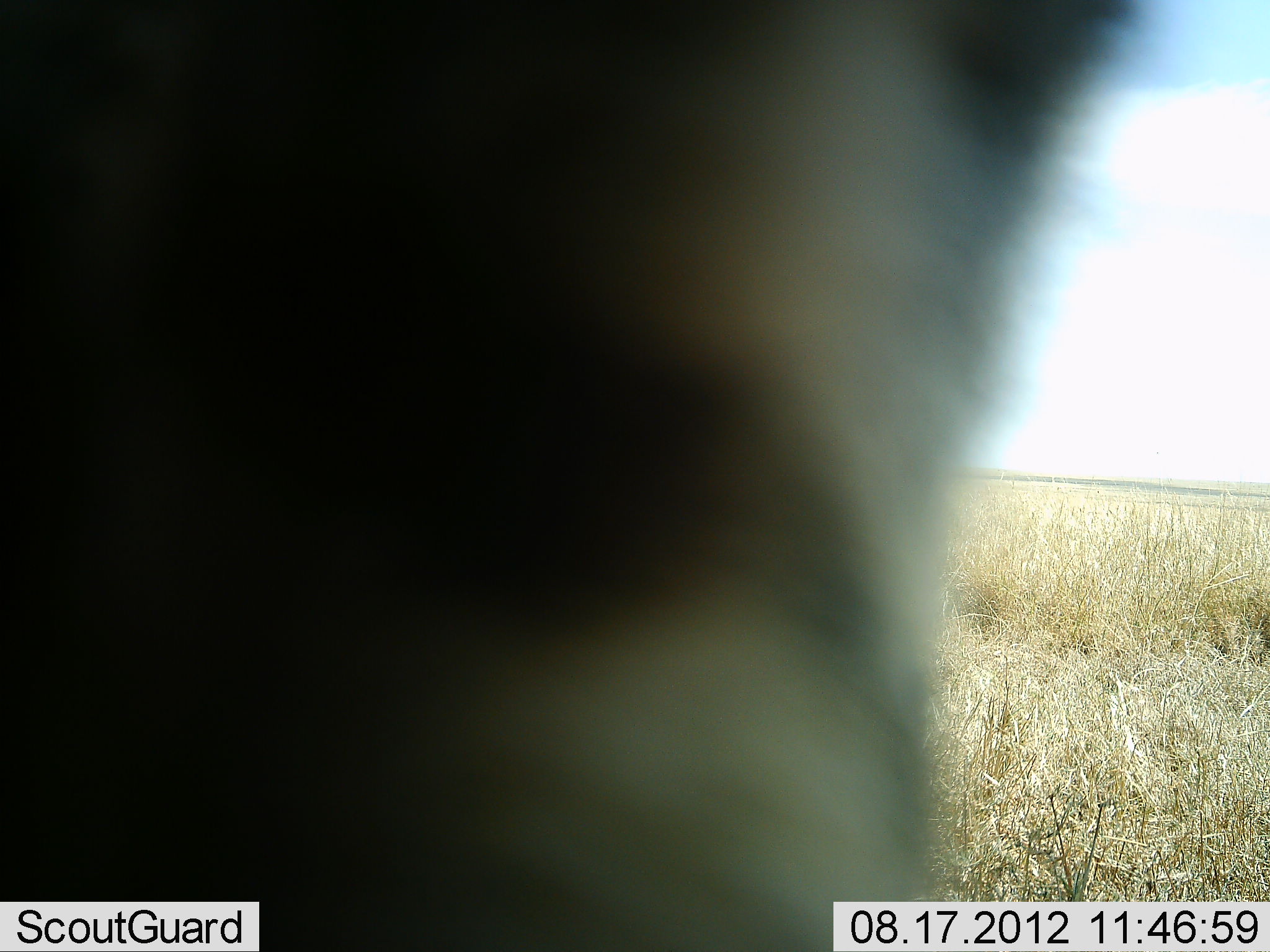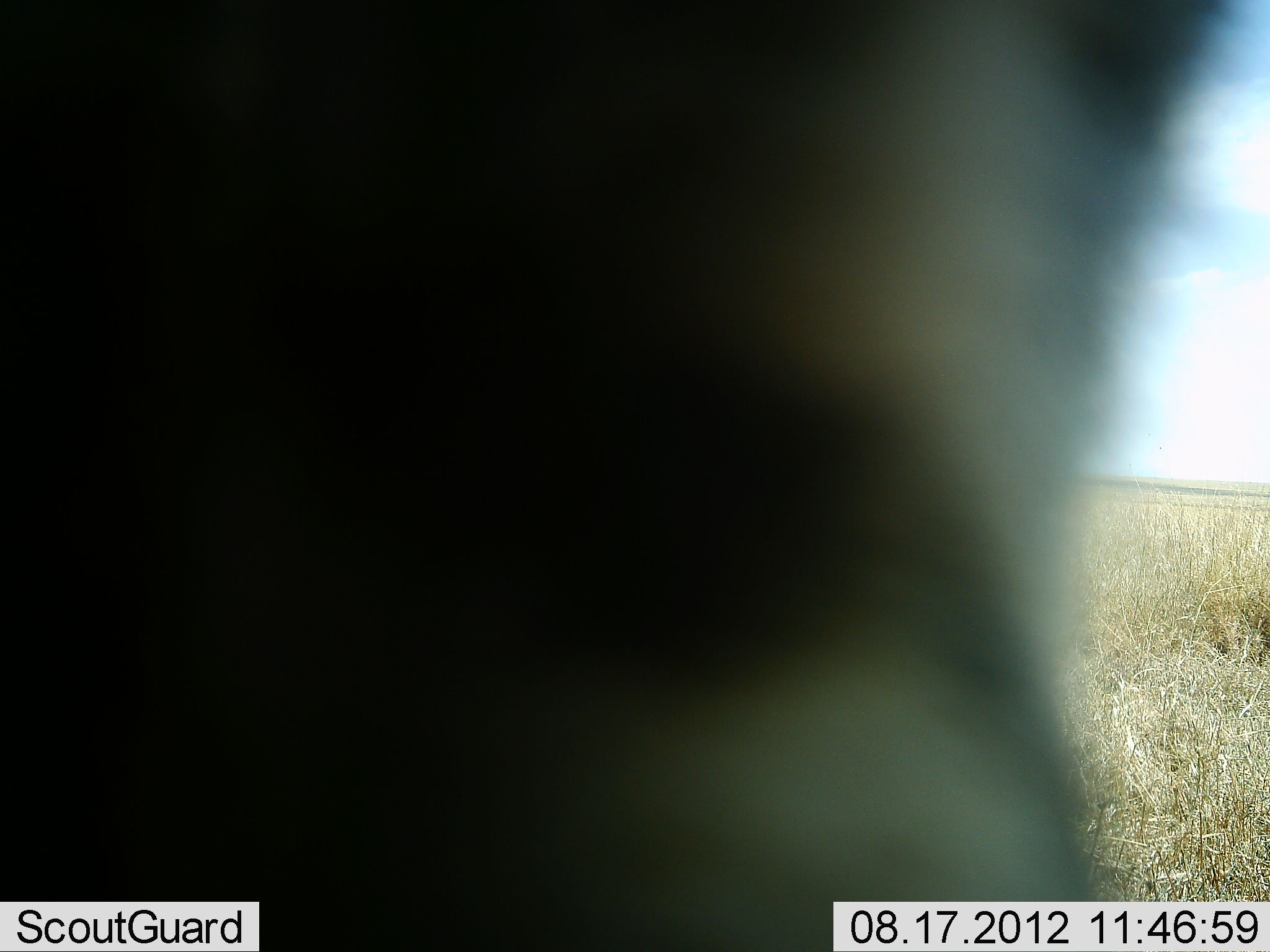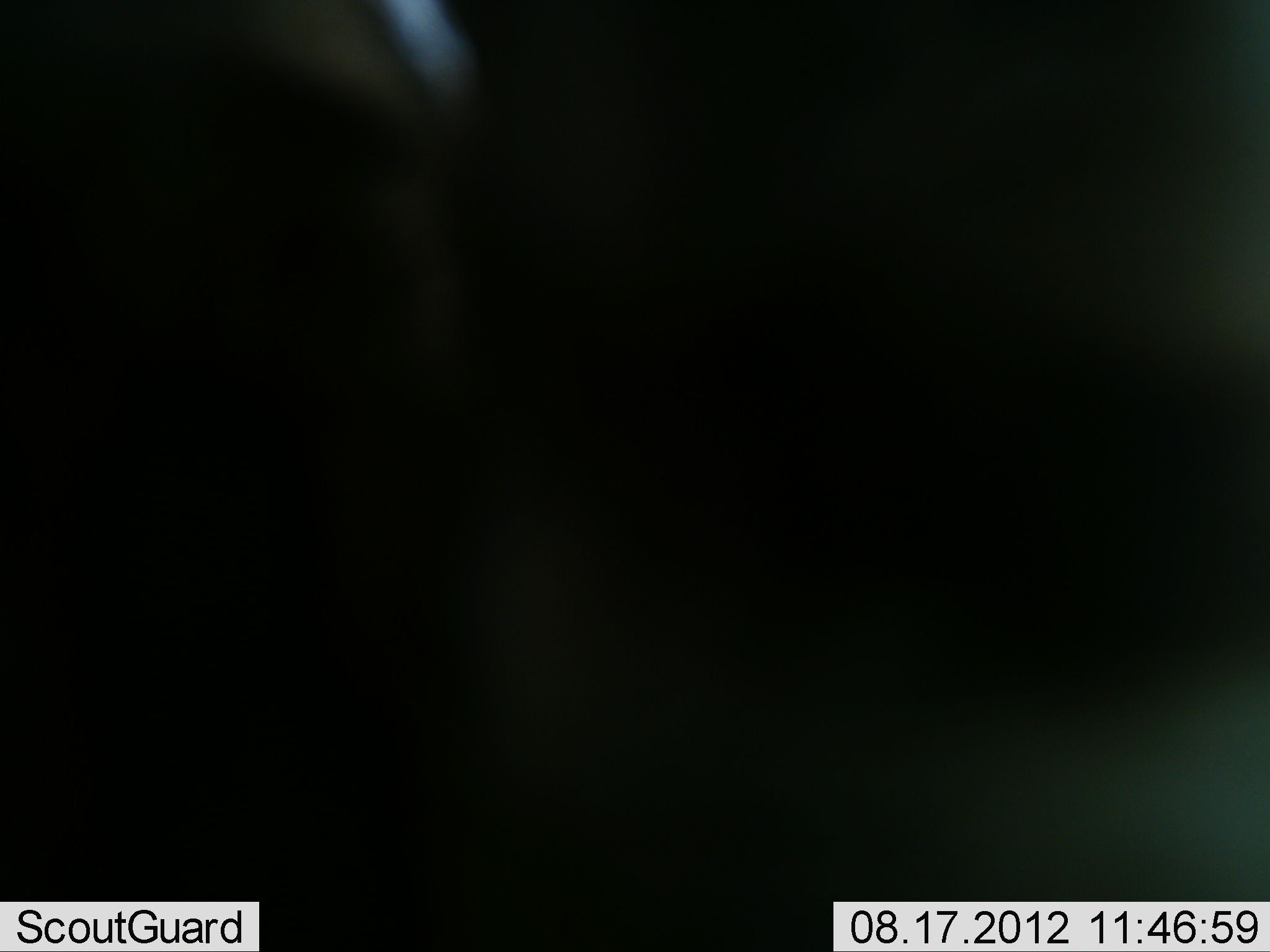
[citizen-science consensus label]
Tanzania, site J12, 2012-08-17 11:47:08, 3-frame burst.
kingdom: Animalia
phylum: Chordata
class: Mammalia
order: Artiodactyla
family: Bovidae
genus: Connochaetes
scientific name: Connochaetes taurinus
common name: blue wildebeest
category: wildebeest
Wildebeest (blue wildebeest) (Connochaetes taurinus), count 1. Behavior (volunteer vote fractions): standing 80%, resting 0%, moving 20%, interacting 20%. Young present (vote fraction): 0%. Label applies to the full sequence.